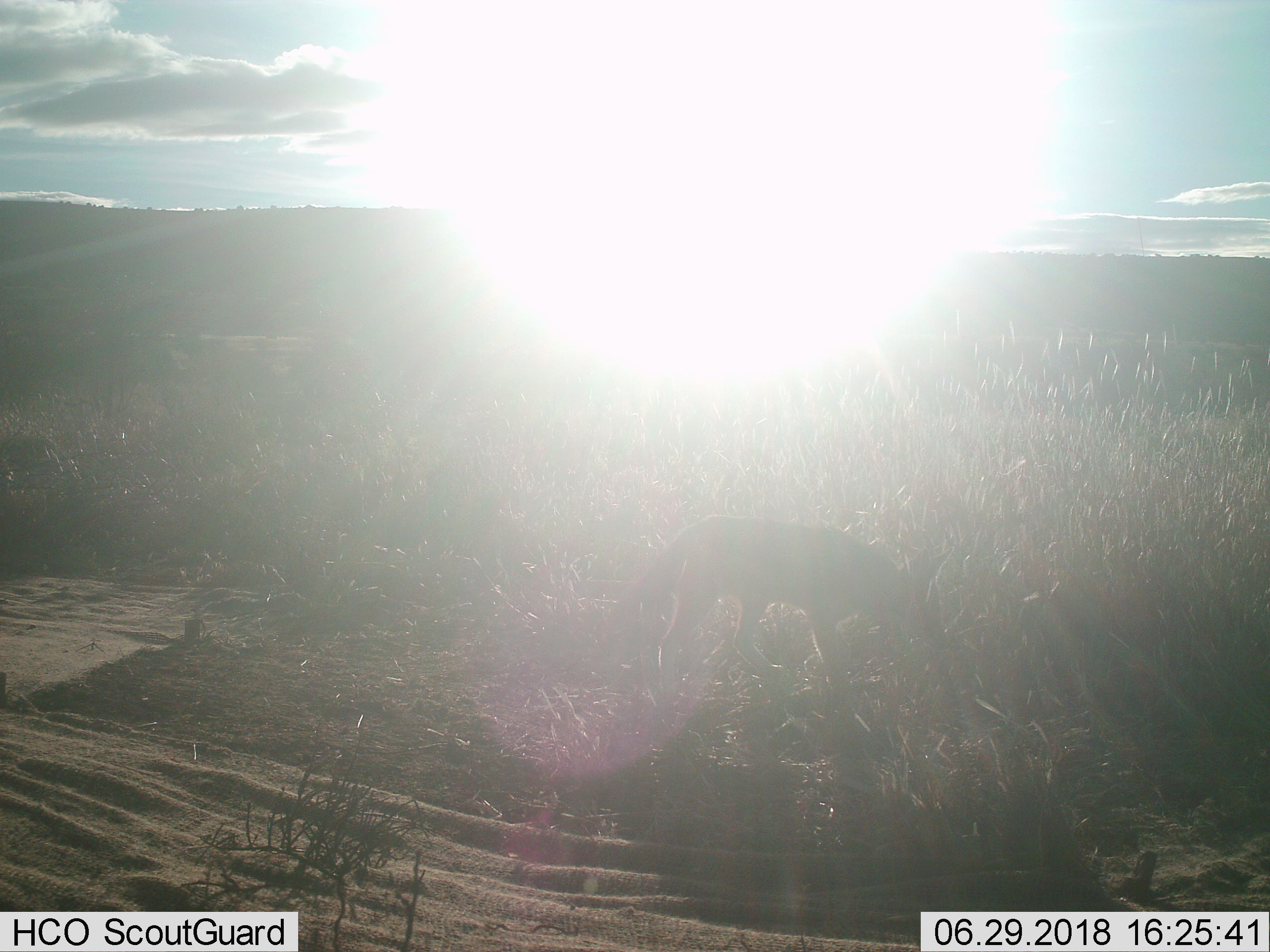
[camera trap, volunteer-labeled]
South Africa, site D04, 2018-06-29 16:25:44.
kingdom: Animalia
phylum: Chordata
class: Mammalia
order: Carnivora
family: Canidae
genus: Lupulella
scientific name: Lupulella mesomelas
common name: black-backed jackal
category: jackalblackbacked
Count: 1.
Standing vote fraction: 33%.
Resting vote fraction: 0%.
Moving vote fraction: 50%.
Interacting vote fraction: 0%.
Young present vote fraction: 0%.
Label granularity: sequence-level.